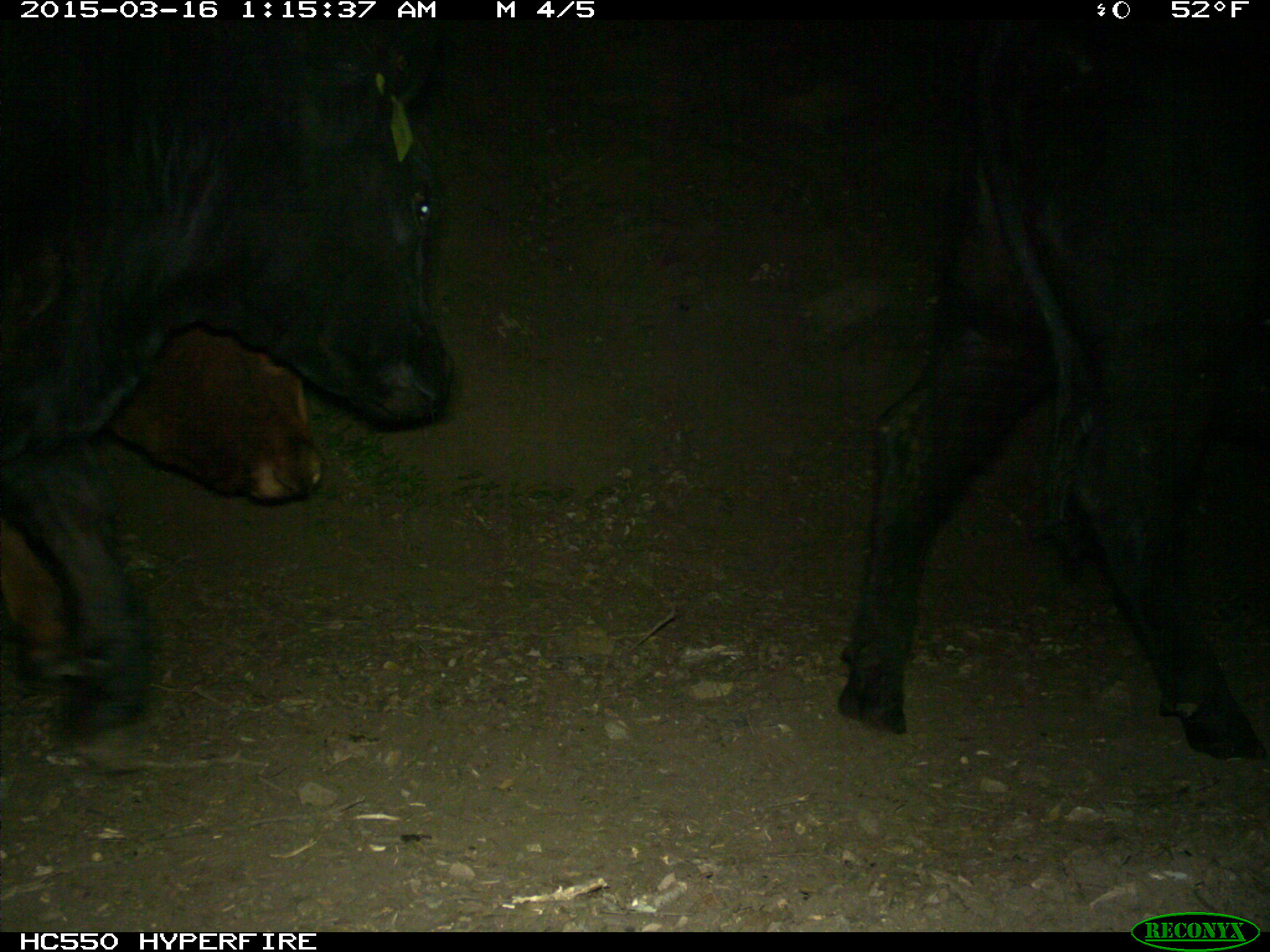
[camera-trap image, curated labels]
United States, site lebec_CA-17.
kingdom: Animalia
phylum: Chordata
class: Mammalia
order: Artiodactyla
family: Bovidae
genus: Bos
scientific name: Bos taurus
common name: domestic cow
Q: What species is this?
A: Bos taurus (domestic cow).